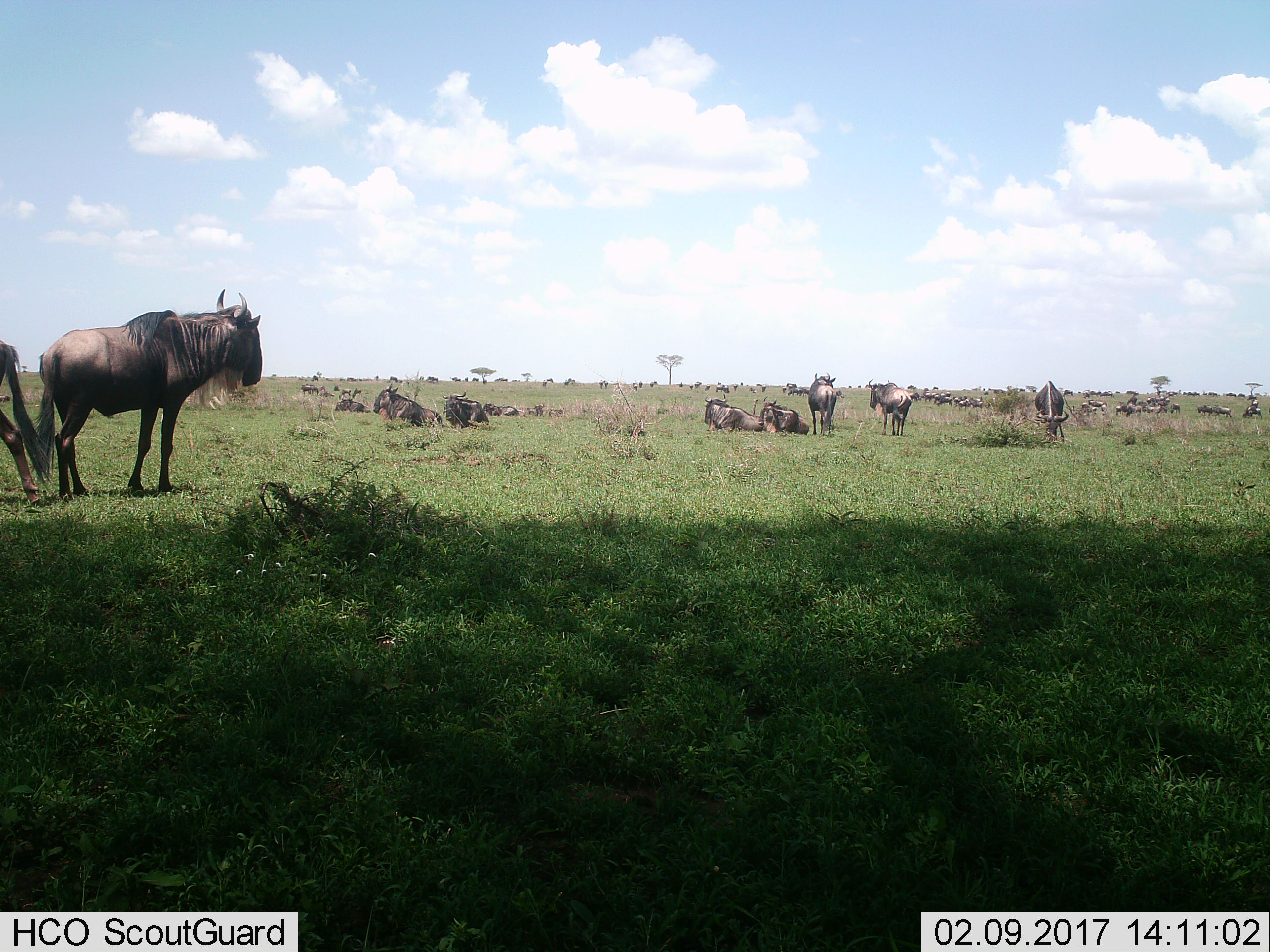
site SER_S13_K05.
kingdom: Animalia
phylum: Chordata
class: Mammalia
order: Artiodactyla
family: Bovidae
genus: Connochaetes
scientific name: Connochaetes taurinus taurinus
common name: blue wildebeest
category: wildebeestblue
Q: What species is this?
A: Wildebeestblue (blue wildebeest) (Connochaetes taurinus taurinus).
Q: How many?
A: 51+.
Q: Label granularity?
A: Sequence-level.